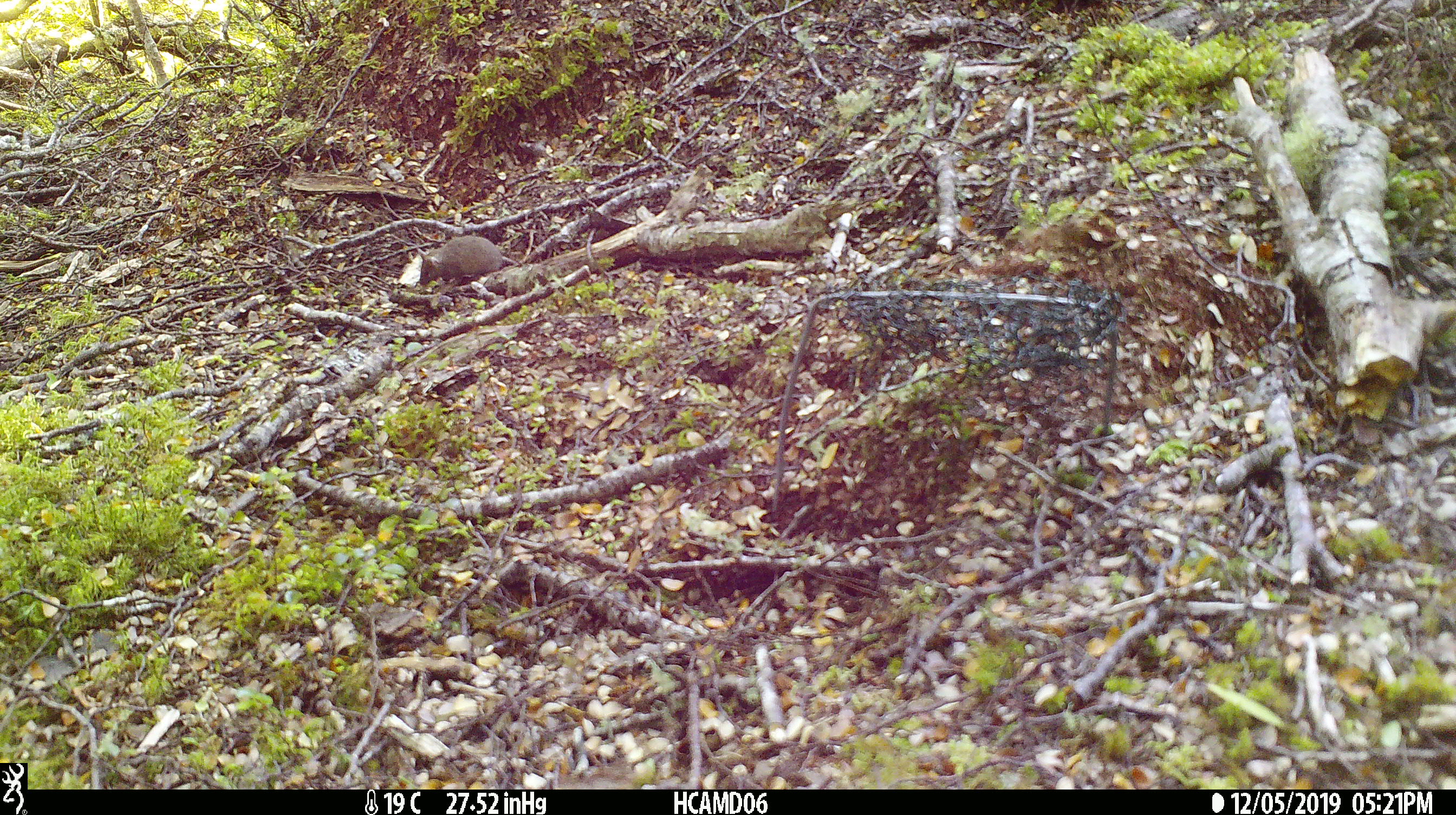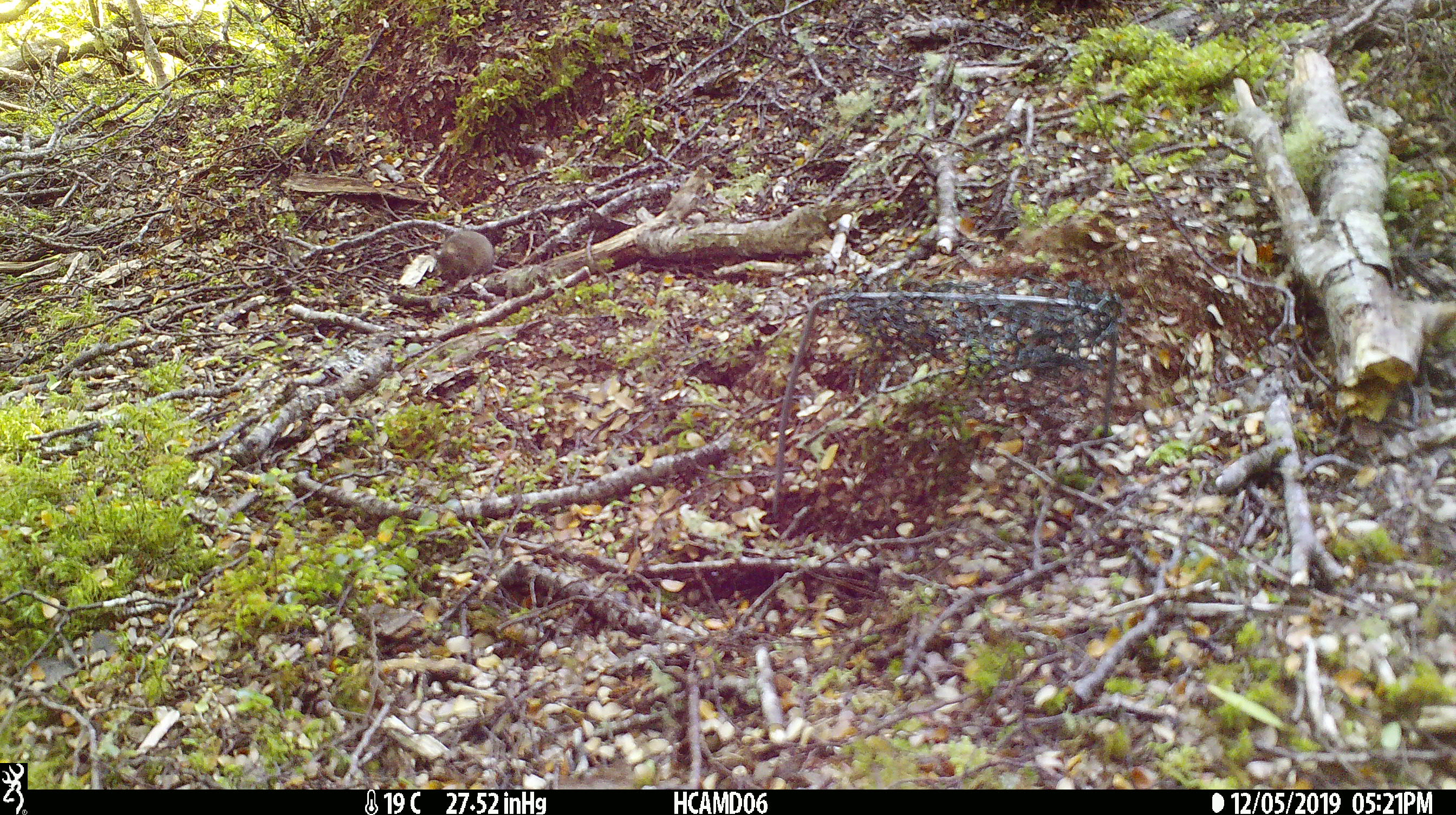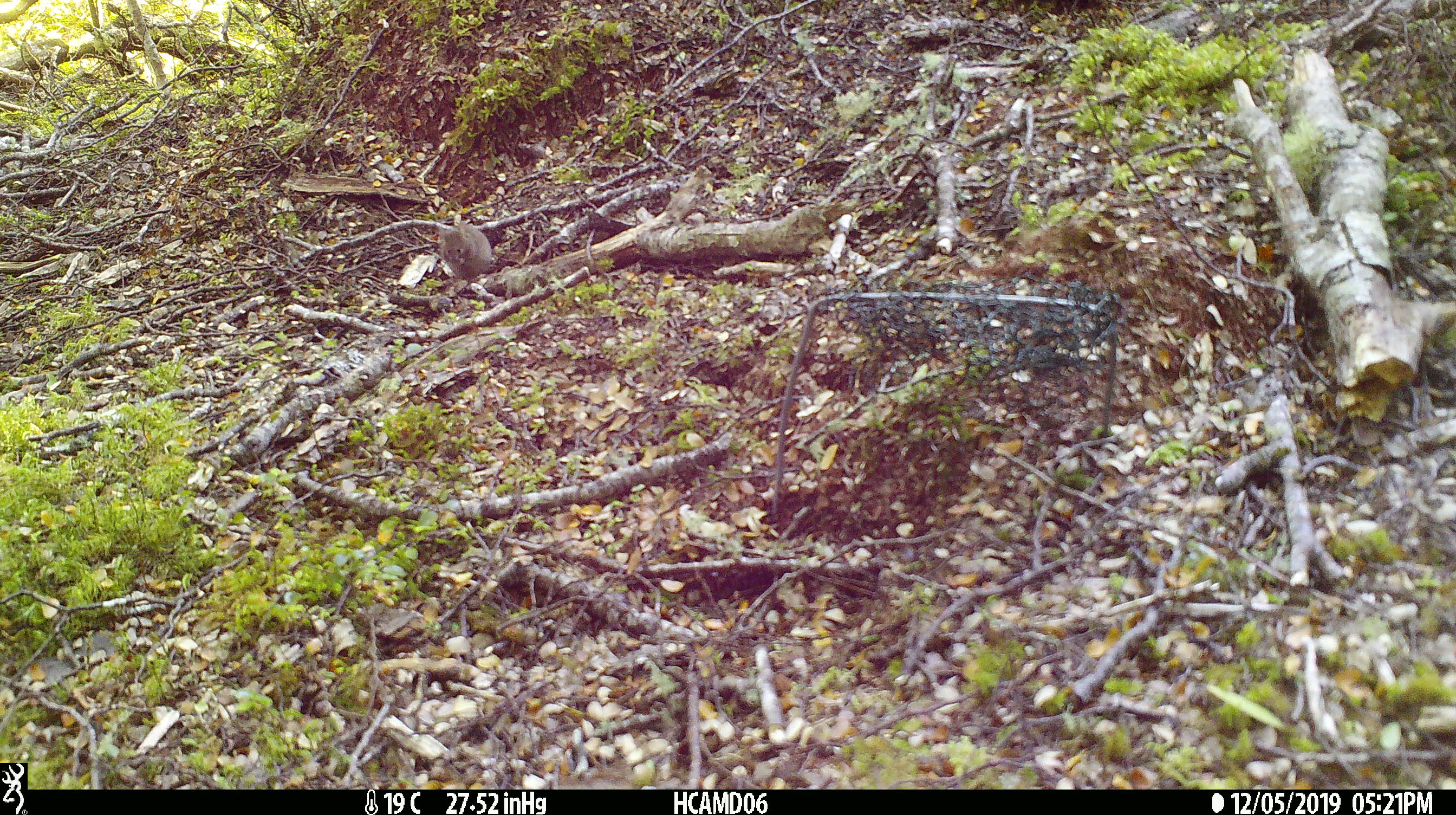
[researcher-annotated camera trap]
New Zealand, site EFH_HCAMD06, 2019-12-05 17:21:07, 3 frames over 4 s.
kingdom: Animalia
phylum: Chordata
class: Mammalia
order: Rodentia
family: Muridae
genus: Mus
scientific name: Mus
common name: mouse